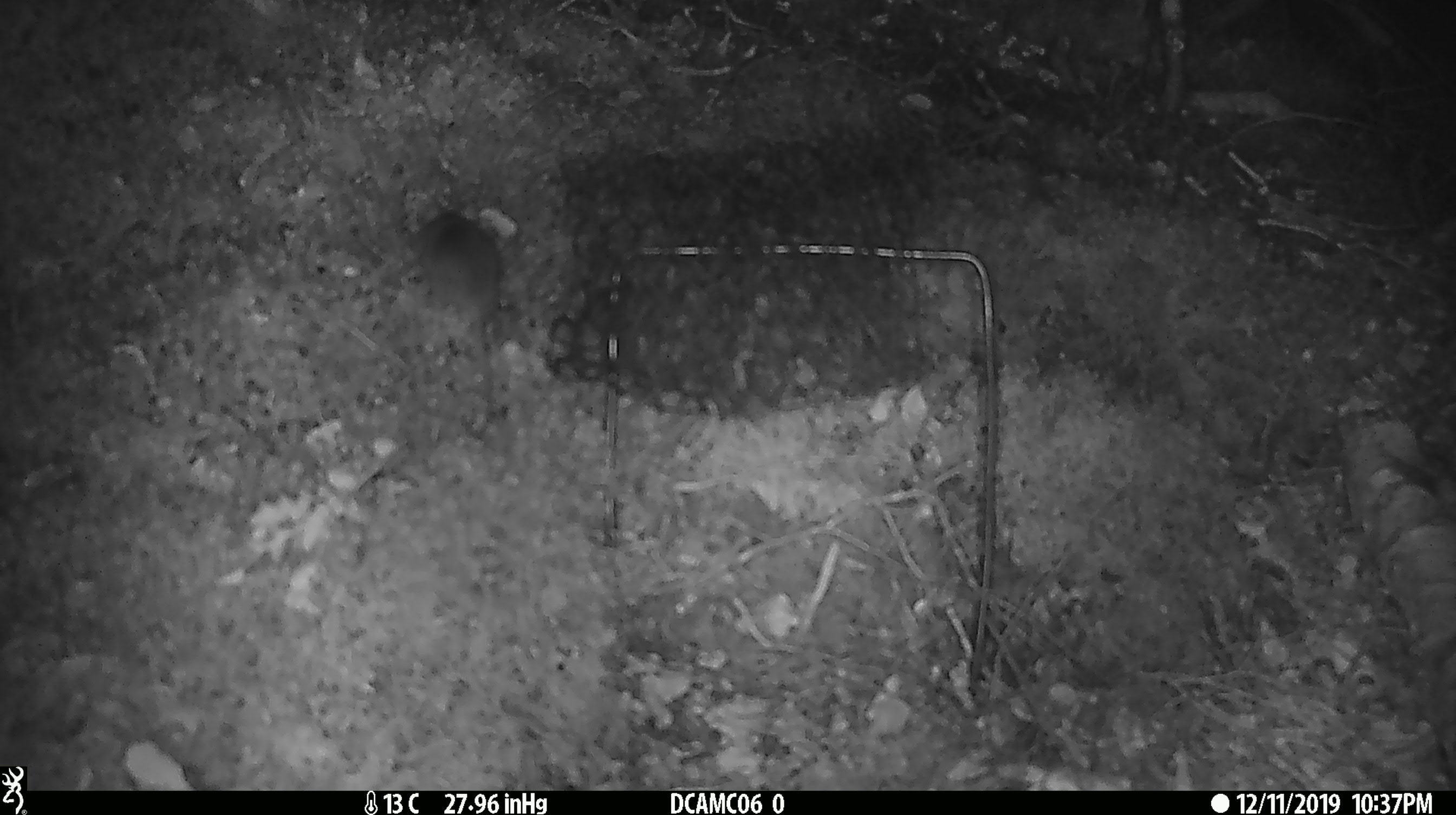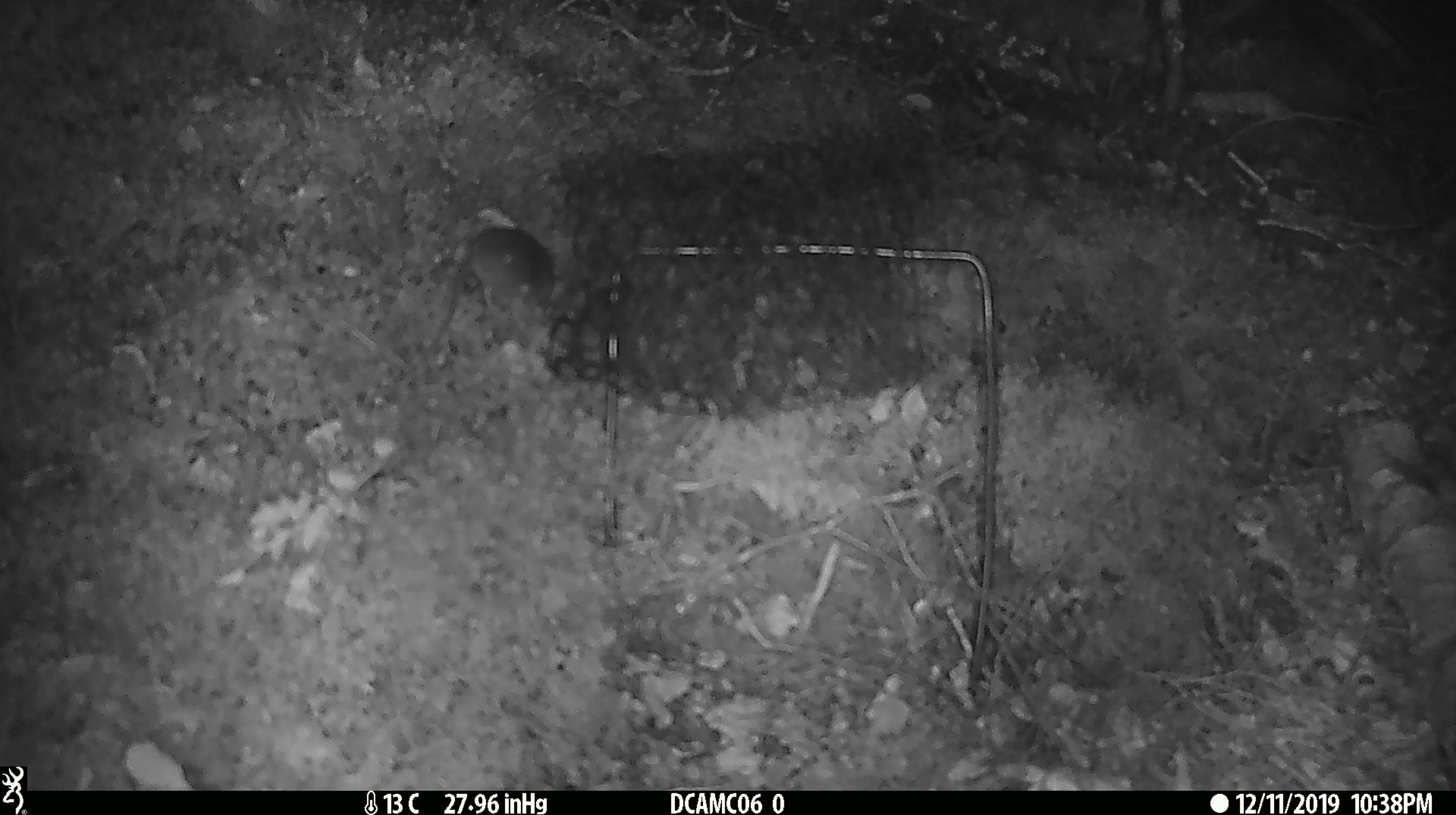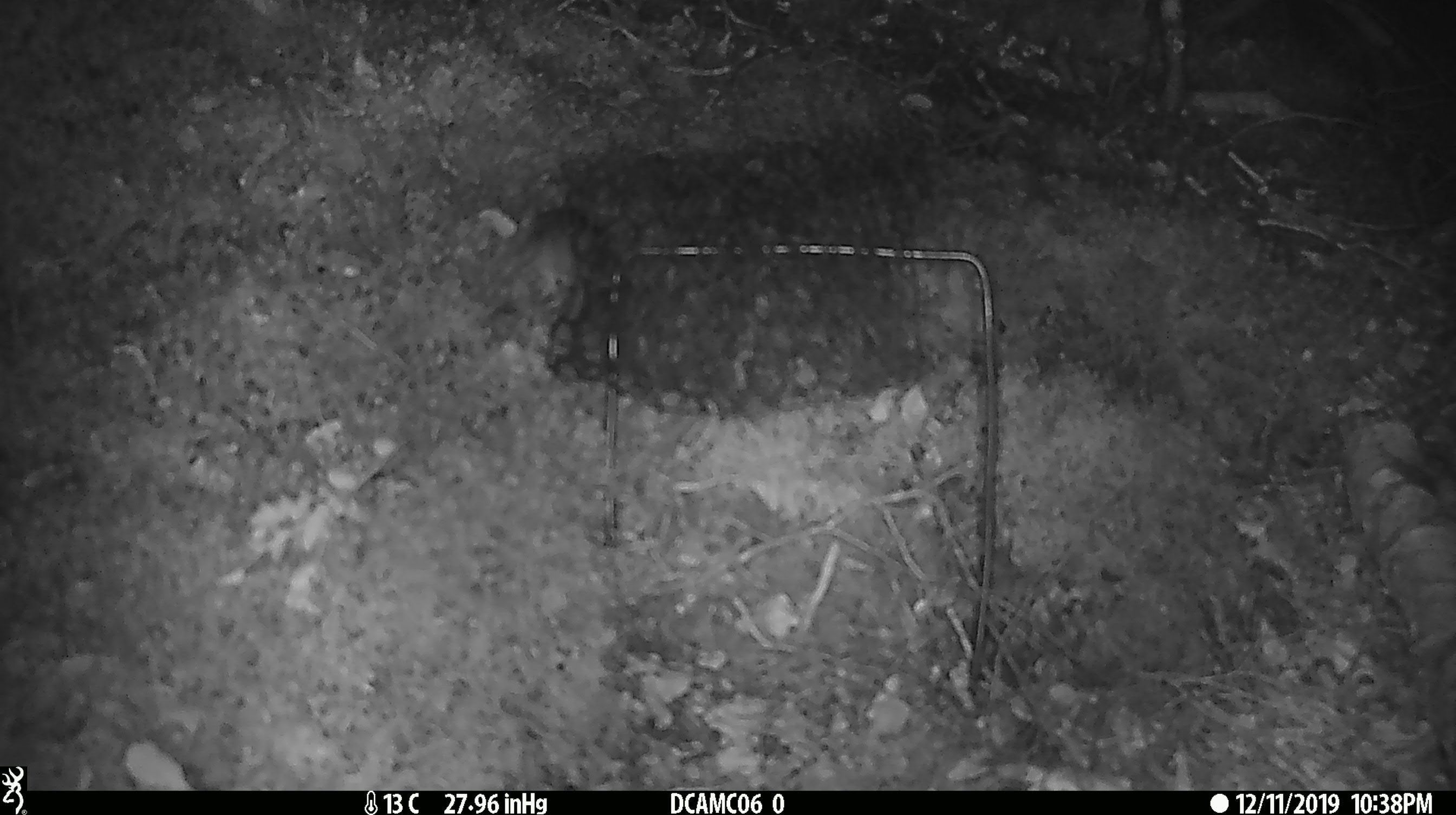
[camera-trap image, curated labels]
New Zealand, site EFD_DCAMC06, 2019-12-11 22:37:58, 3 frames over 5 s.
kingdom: Animalia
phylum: Chordata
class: Mammalia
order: Rodentia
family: Muridae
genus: Mus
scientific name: Mus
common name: mouse